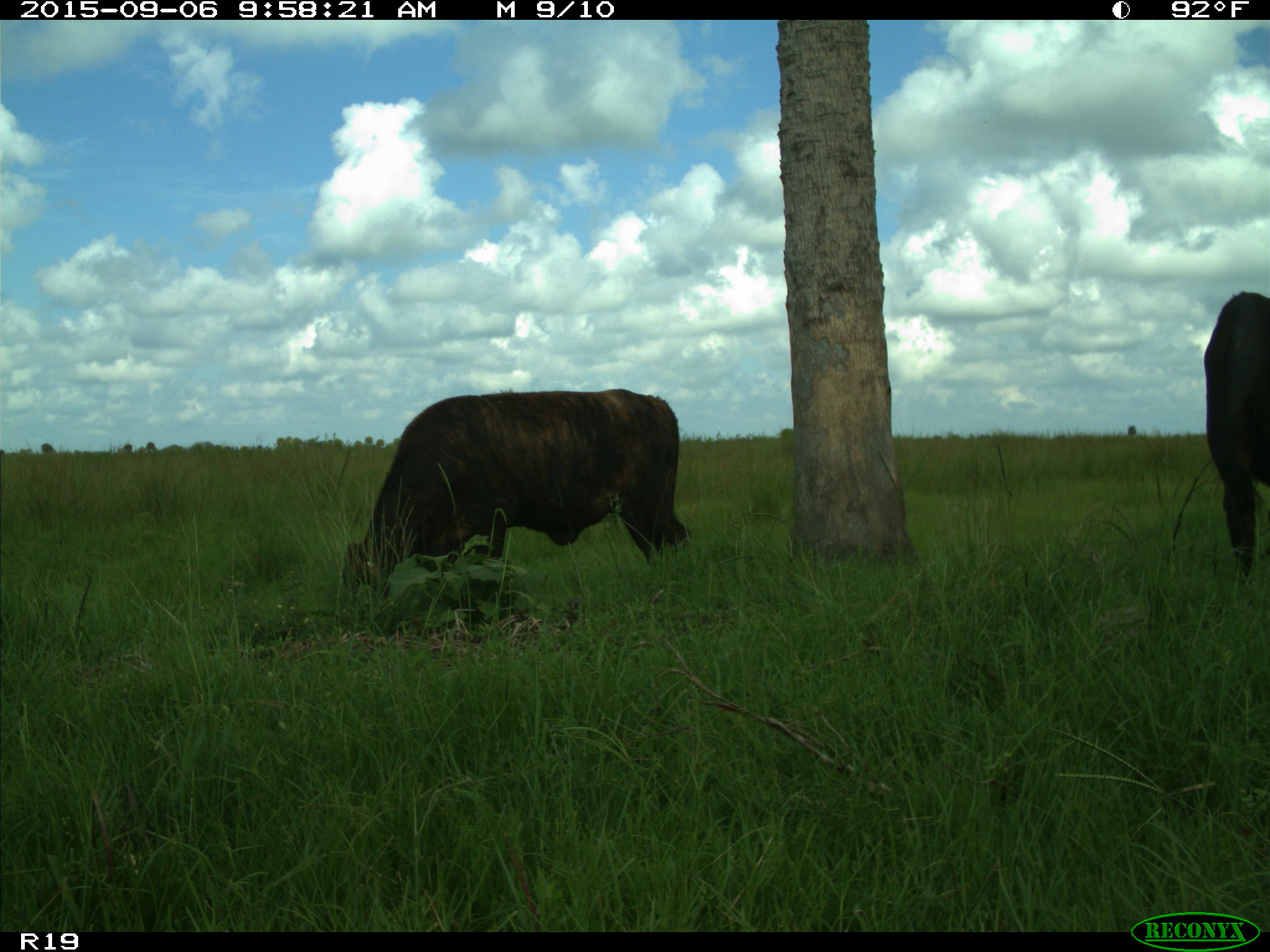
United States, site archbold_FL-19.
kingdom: Animalia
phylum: Chordata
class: Mammalia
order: Artiodactyla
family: Bovidae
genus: Bos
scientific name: Bos taurus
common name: domestic cow